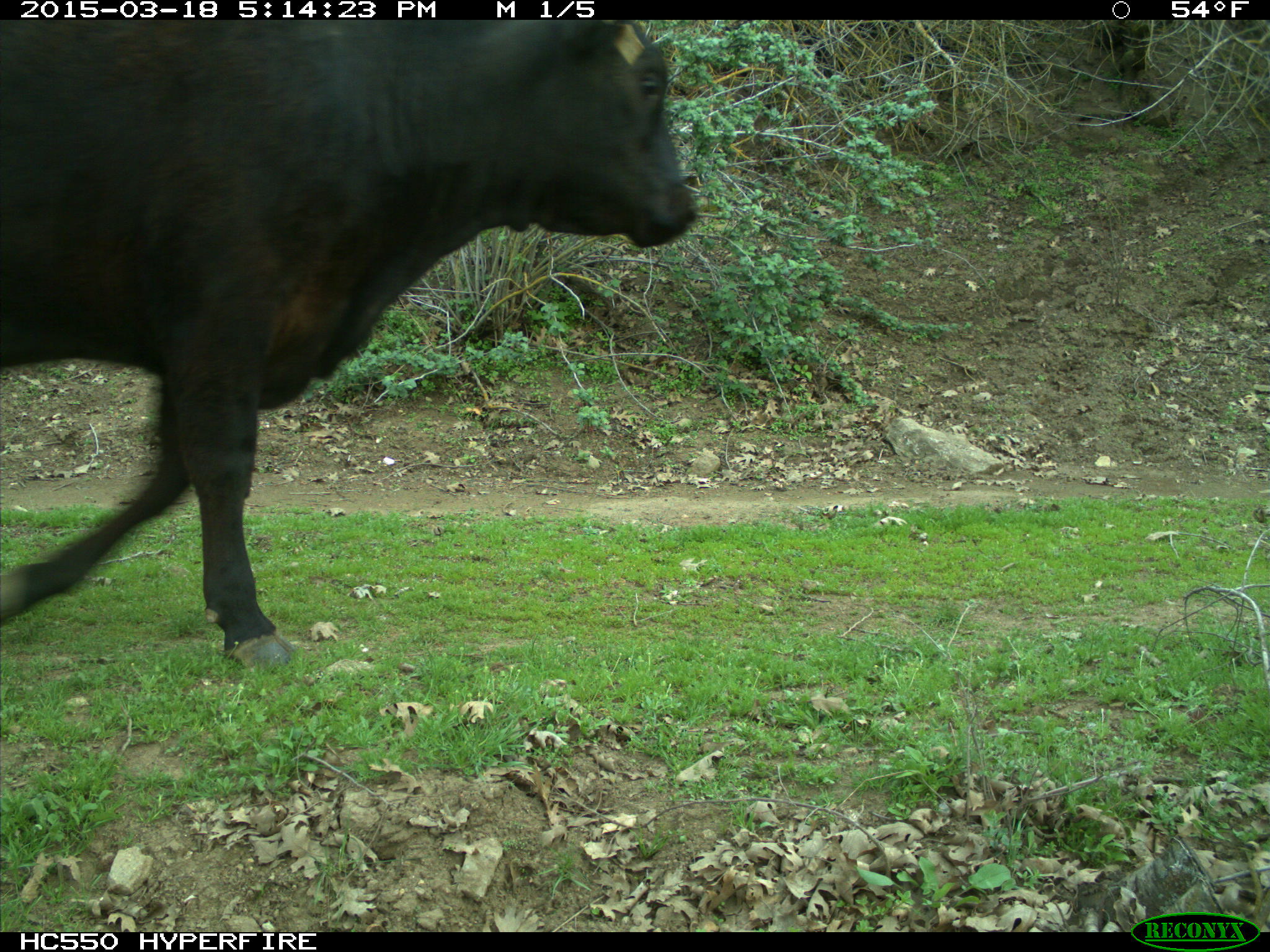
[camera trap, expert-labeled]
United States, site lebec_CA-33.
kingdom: Animalia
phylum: Chordata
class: Mammalia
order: Artiodactyla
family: Bovidae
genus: Bos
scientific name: Bos taurus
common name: domestic cow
Bos taurus (domestic cow).